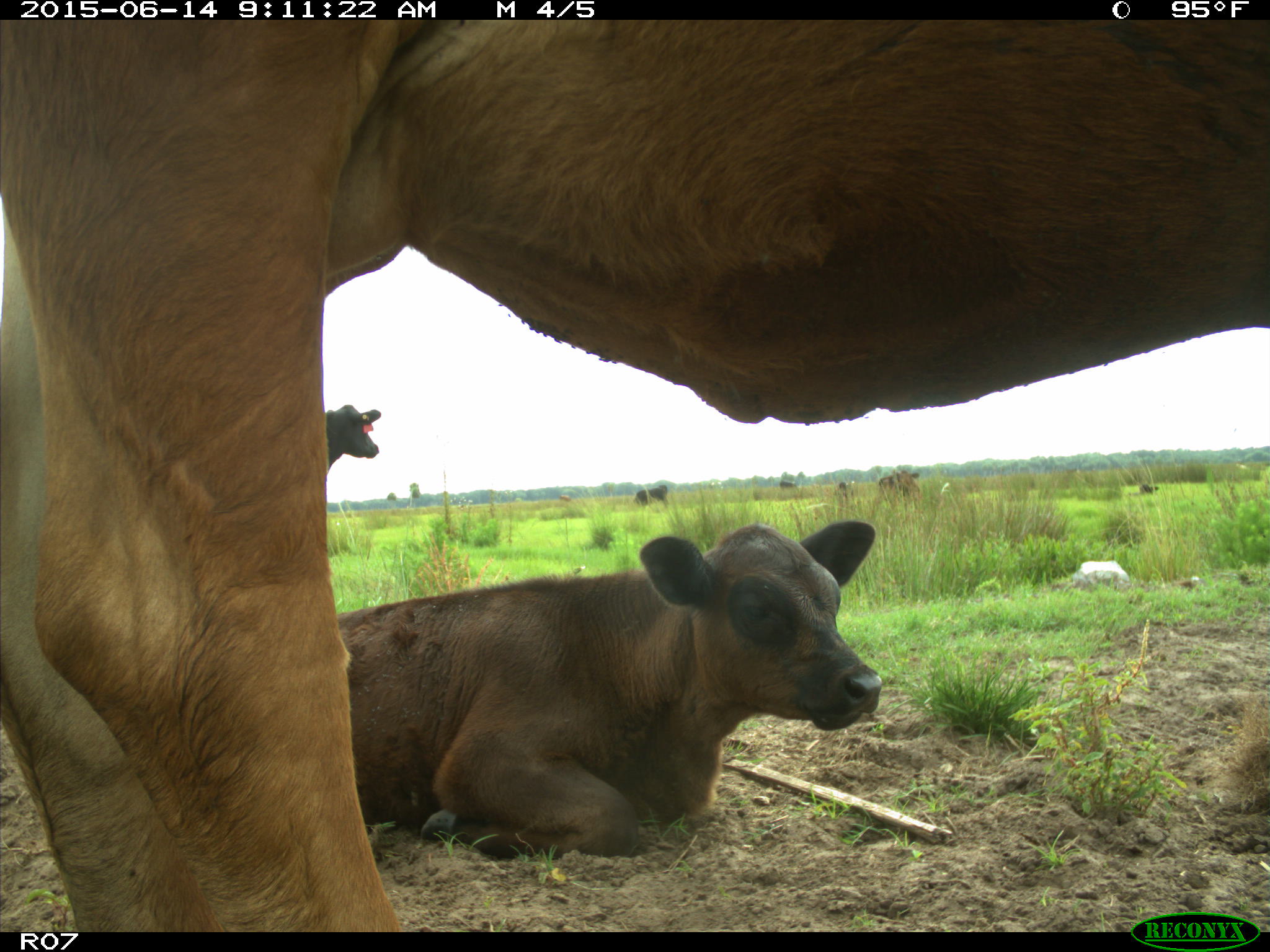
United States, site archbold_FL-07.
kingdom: Animalia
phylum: Chordata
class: Mammalia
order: Artiodactyla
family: Bovidae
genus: Bos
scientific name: Bos taurus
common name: domestic cow